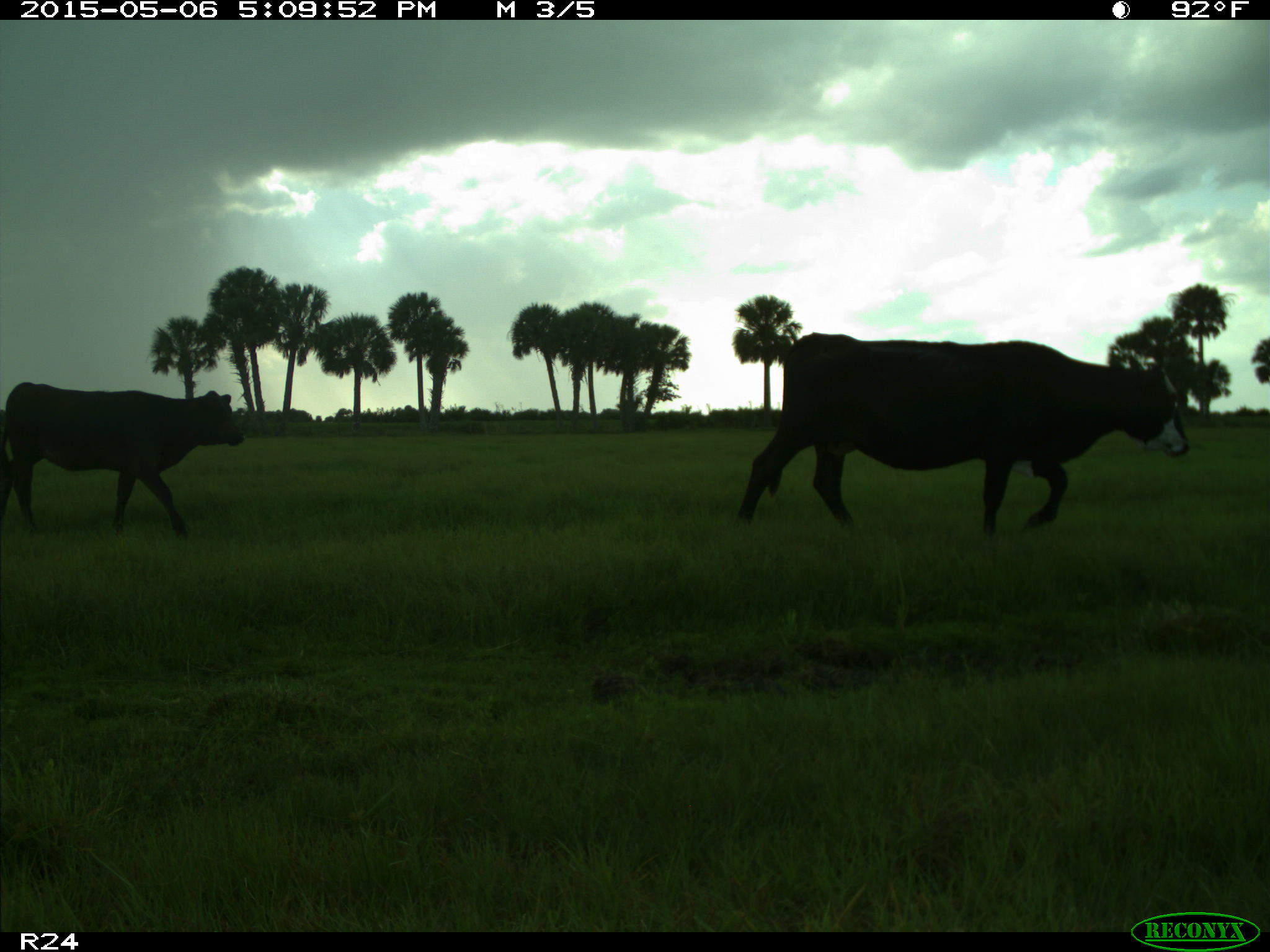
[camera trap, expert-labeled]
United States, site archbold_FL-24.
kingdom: Animalia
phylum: Chordata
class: Mammalia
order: Artiodactyla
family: Bovidae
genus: Bos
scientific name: Bos taurus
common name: domestic cow